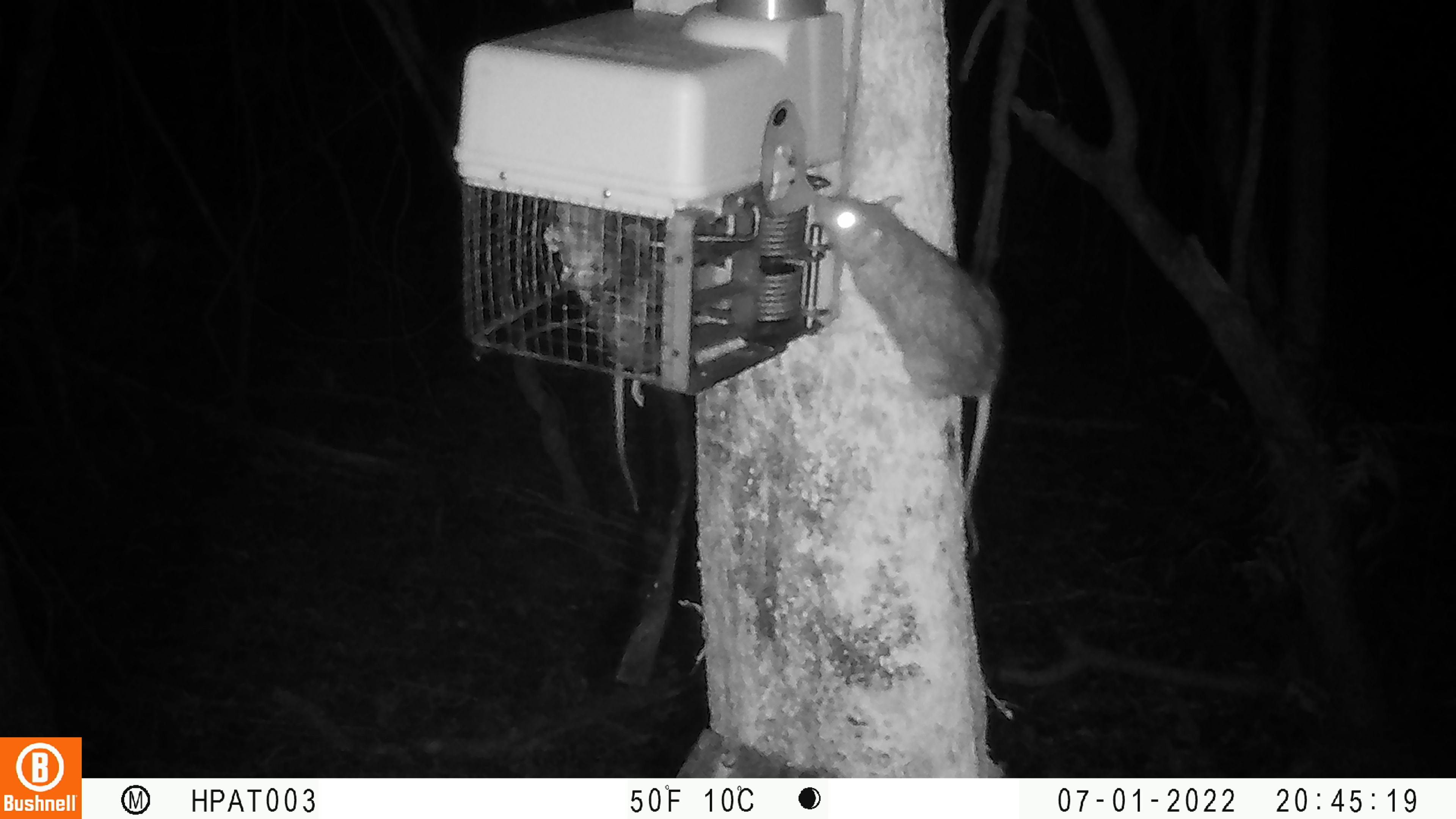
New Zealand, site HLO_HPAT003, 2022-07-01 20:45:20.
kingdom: Animalia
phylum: Chordata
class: Mammalia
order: Rodentia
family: Muridae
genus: Rattus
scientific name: Rattus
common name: rat